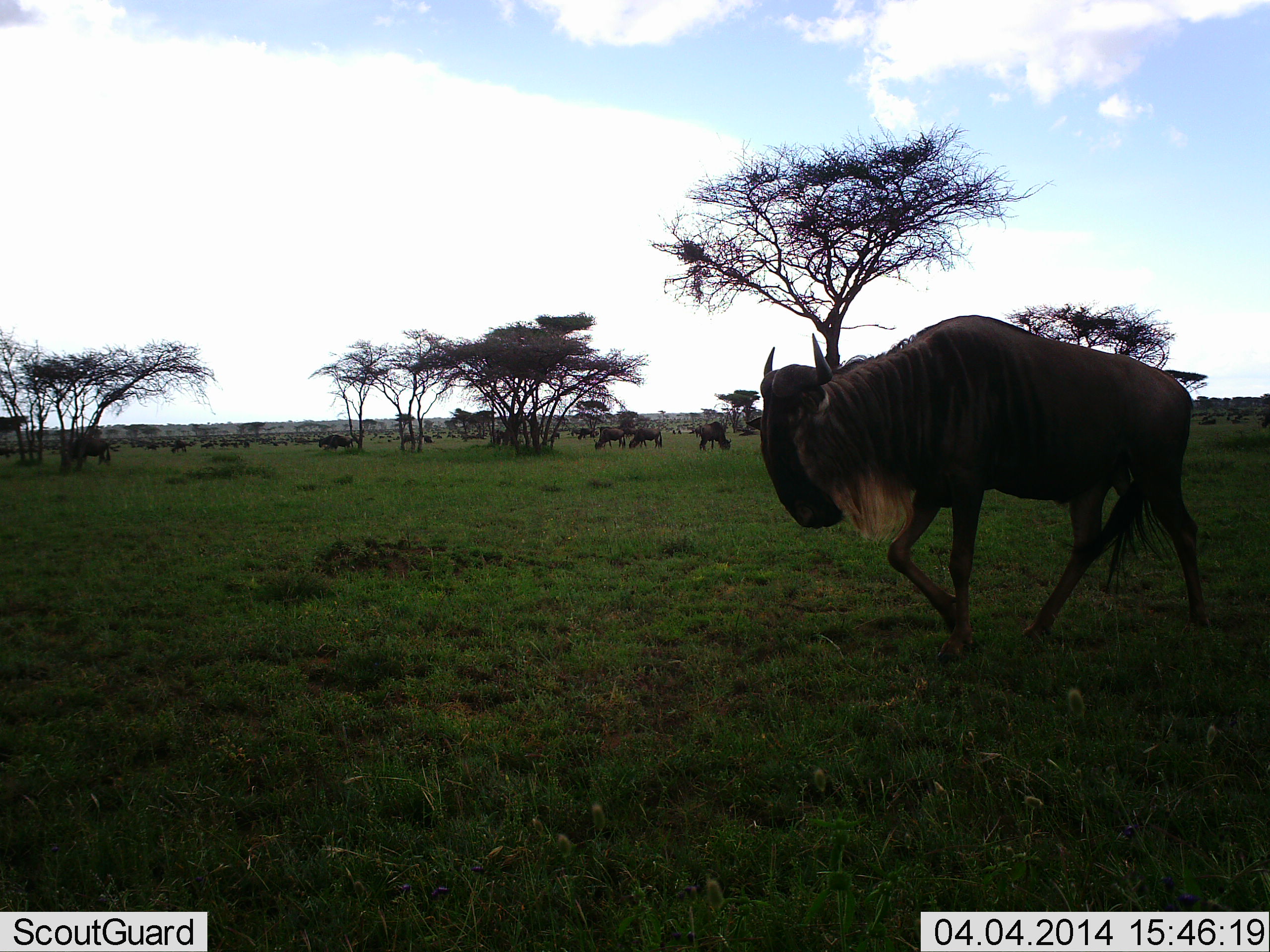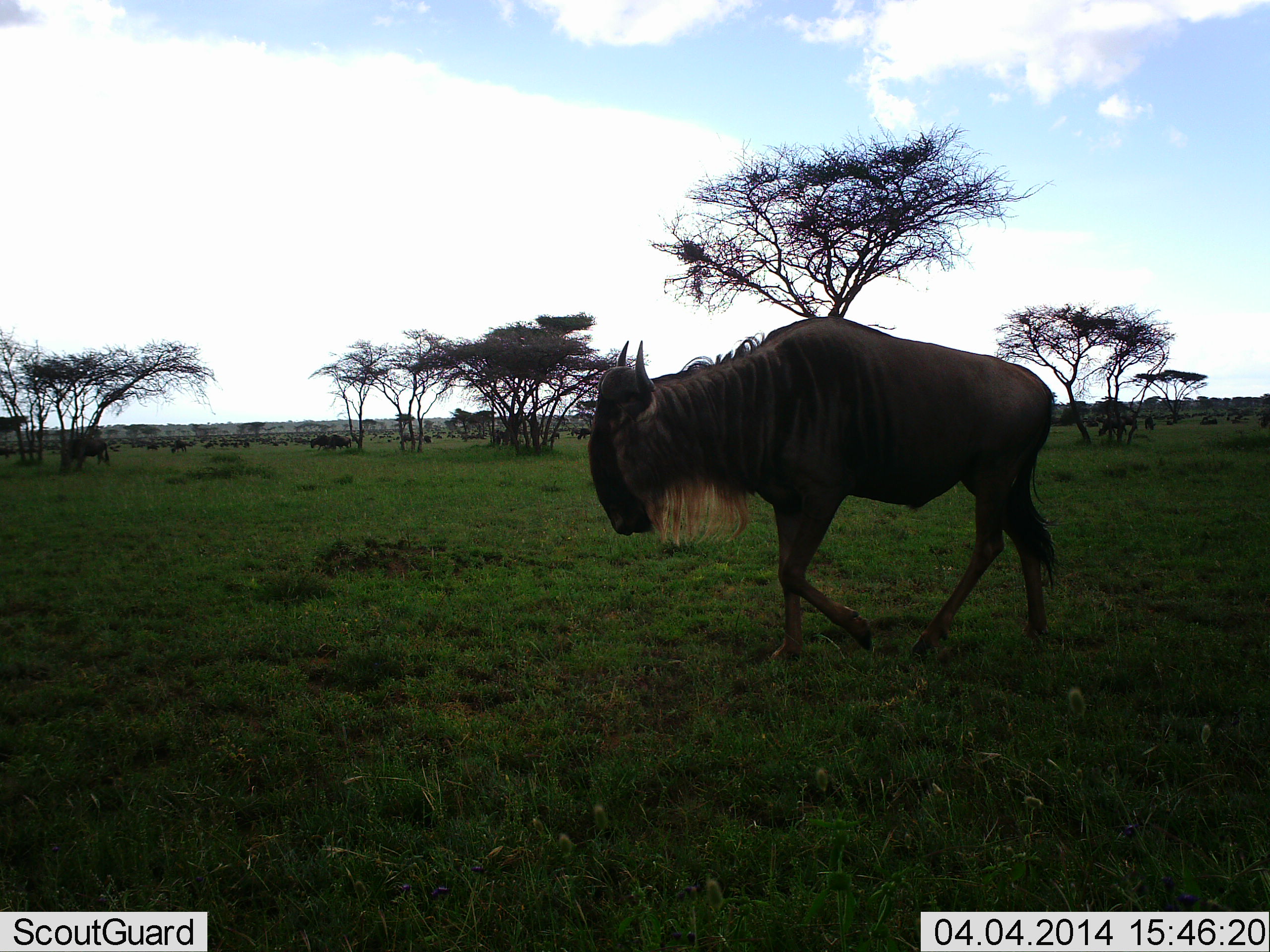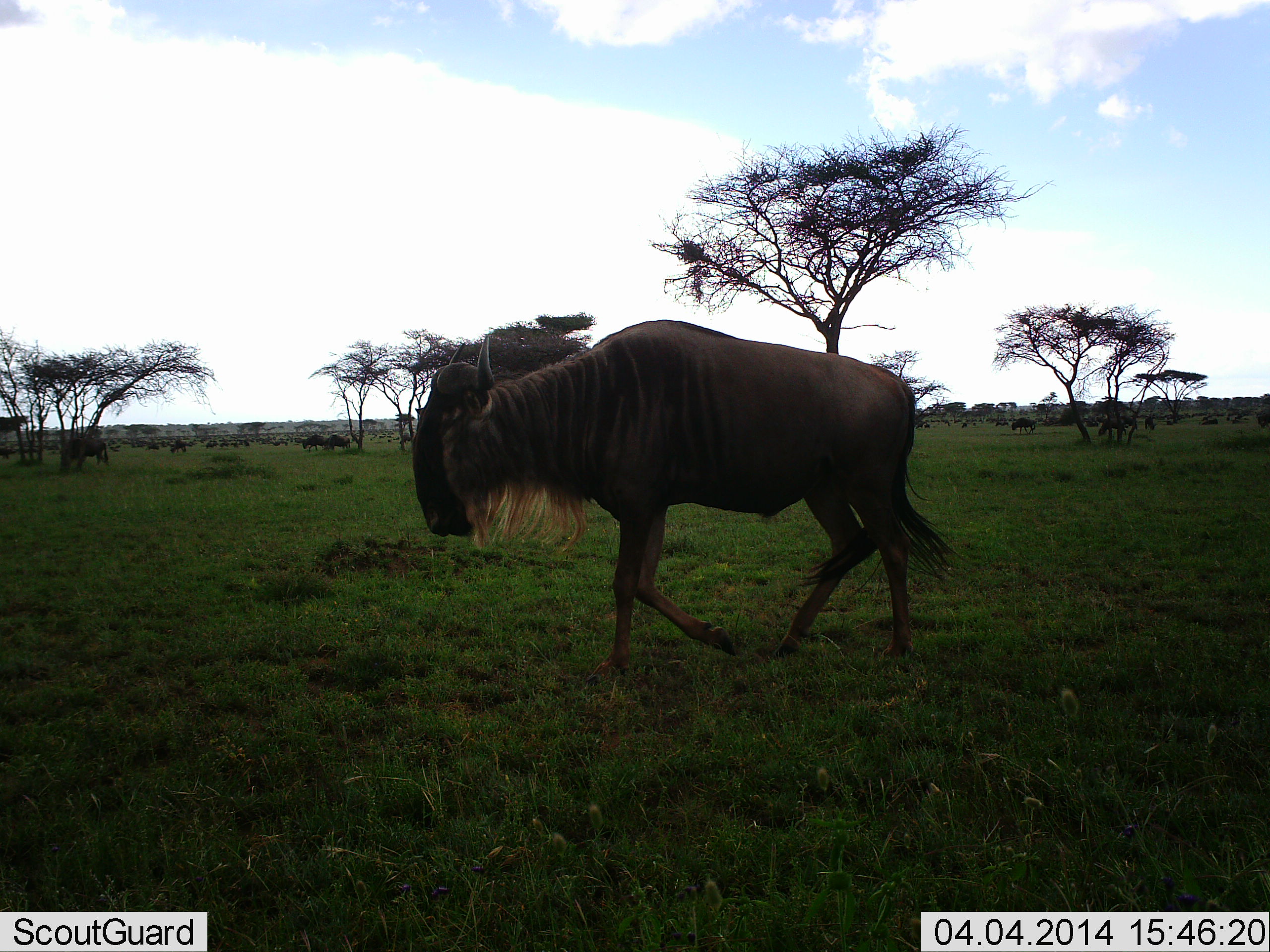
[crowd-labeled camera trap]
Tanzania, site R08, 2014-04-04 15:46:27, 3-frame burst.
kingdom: Animalia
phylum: Chordata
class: Mammalia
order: Artiodactyla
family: Bovidae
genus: Connochaetes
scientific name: Connochaetes taurinus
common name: blue wildebeest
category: wildebeest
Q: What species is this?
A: Wildebeest (blue wildebeest) (Connochaetes taurinus).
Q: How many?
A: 10.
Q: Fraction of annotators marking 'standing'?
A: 36%.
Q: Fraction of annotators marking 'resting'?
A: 0%.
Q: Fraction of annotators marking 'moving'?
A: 100%.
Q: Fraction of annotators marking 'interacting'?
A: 0%.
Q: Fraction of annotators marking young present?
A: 0%.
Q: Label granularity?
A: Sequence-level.